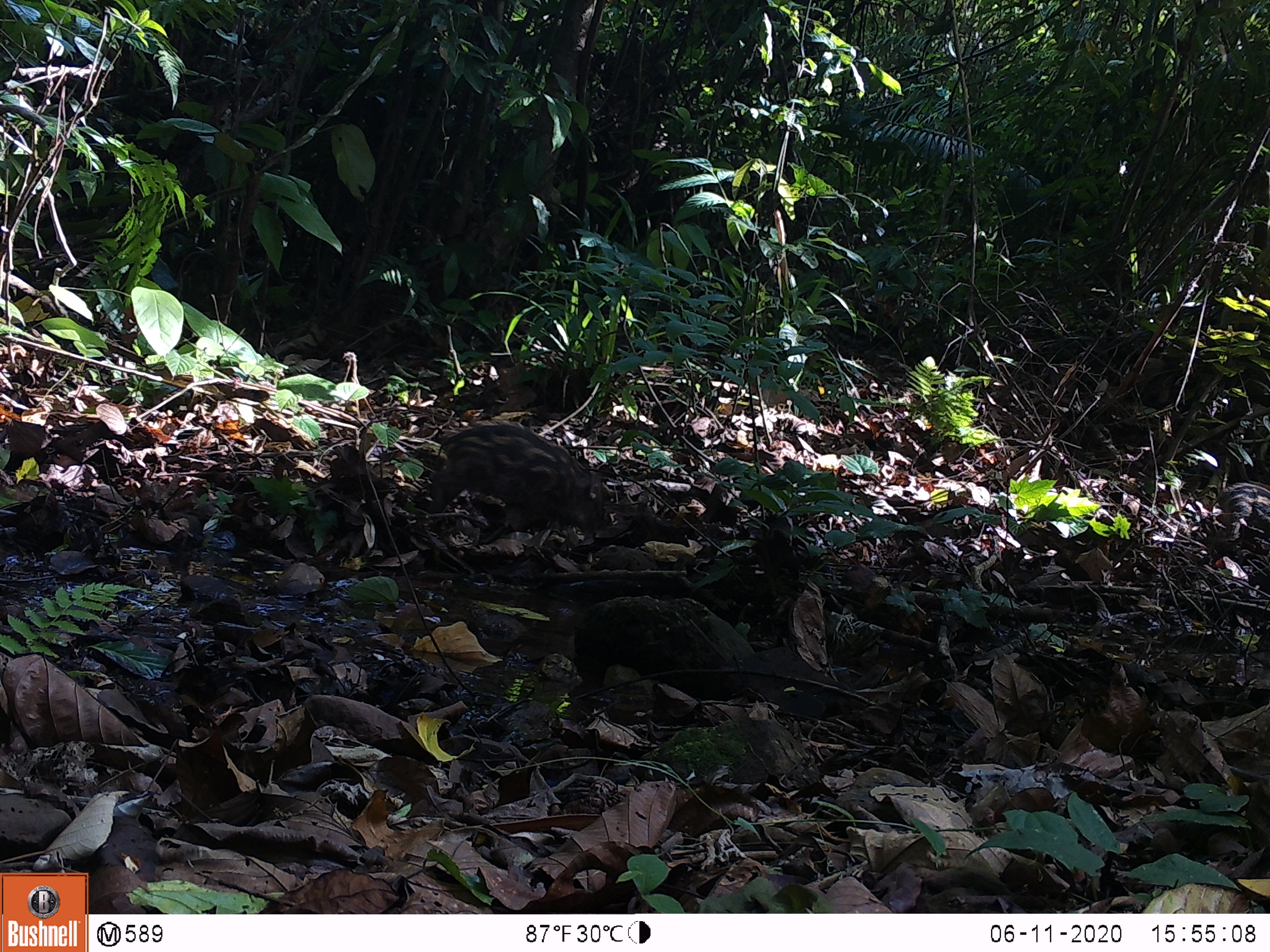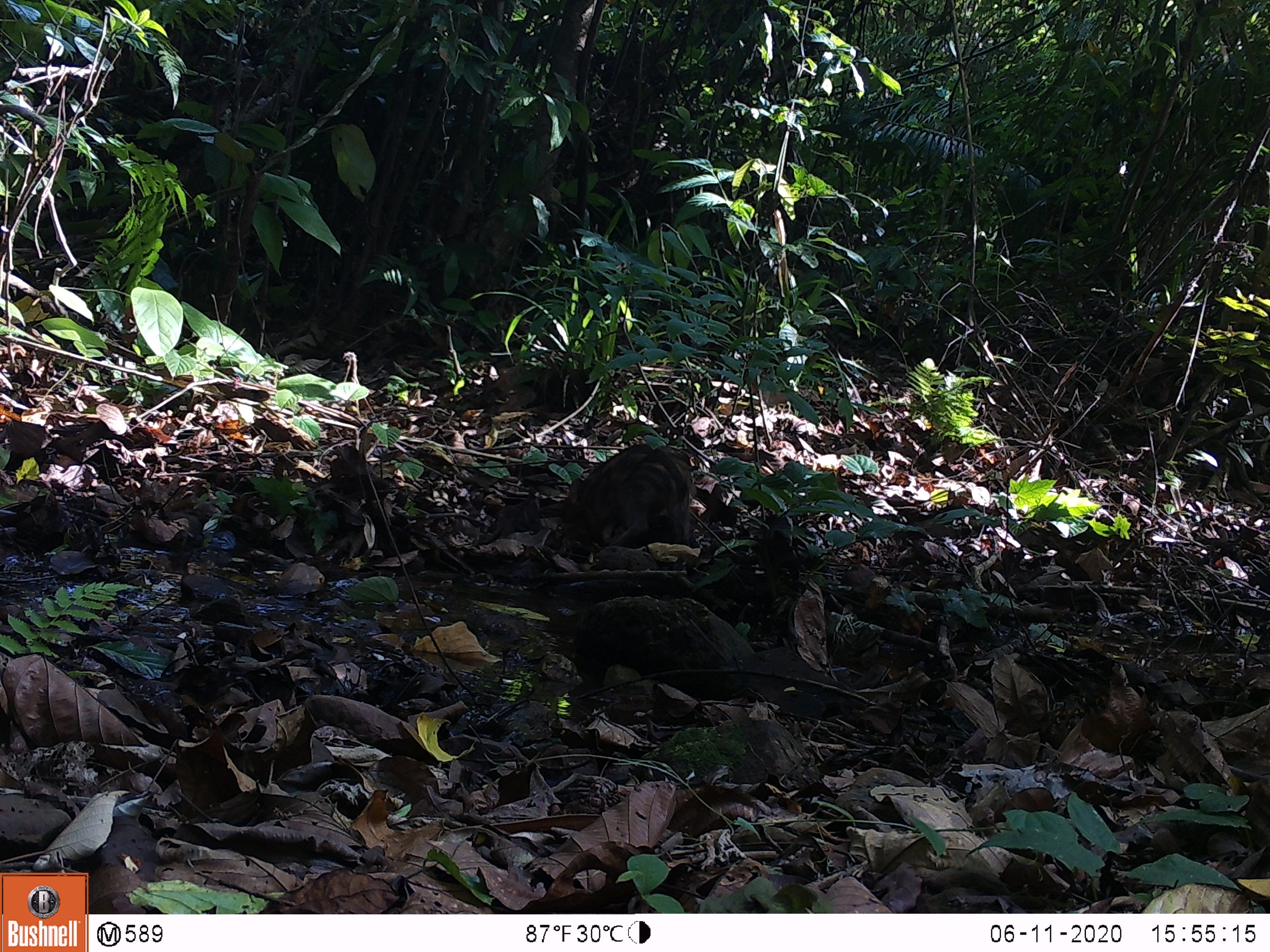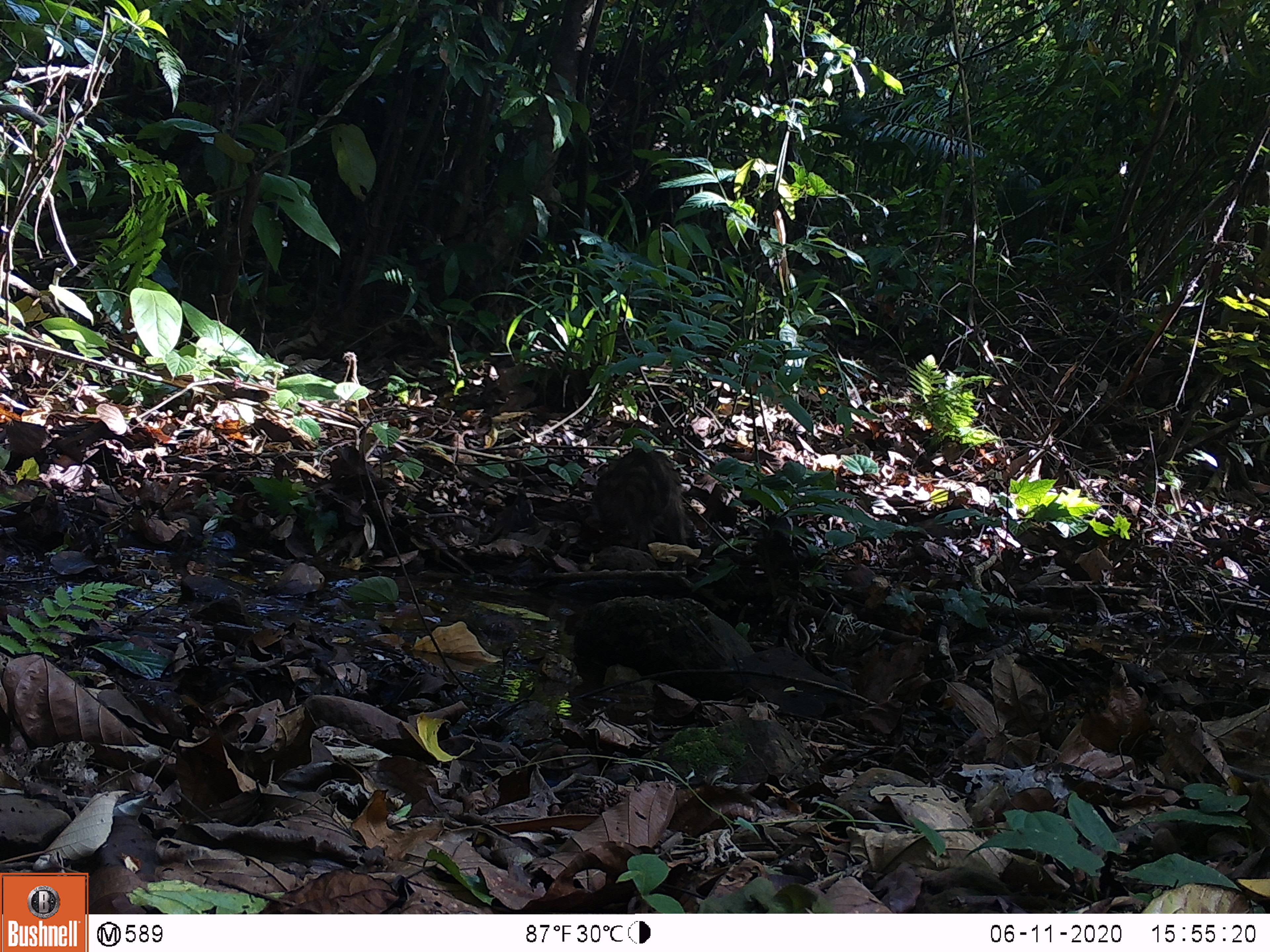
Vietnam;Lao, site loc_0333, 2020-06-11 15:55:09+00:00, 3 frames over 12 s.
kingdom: Animalia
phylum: Chordata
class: Mammalia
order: Artiodactyla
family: Suidae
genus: Sus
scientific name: Sus scrofa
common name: eurasian wild pig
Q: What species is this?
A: Eurasian wild pig (Sus scrofa).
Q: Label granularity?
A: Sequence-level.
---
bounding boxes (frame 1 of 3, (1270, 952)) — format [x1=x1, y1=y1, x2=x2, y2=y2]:
eurasian wild pig: [x1=422, y1=424, x2=605, y2=541]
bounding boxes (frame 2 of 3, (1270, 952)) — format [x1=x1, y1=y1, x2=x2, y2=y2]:
eurasian wild pig: [x1=563, y1=442, x2=697, y2=546]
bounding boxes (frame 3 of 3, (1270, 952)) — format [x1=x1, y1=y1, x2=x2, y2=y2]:
eurasian wild pig: [x1=594, y1=448, x2=687, y2=576]